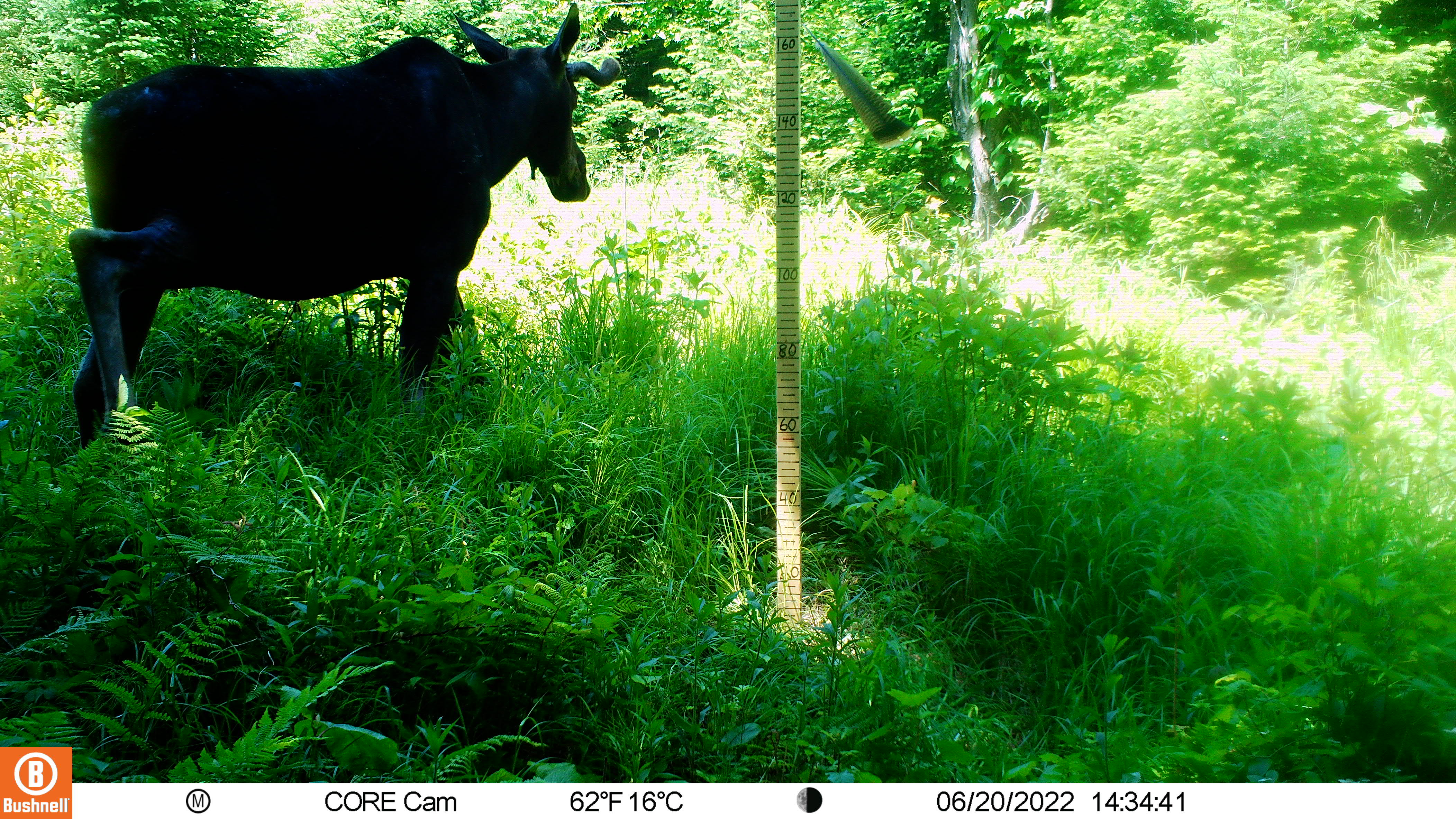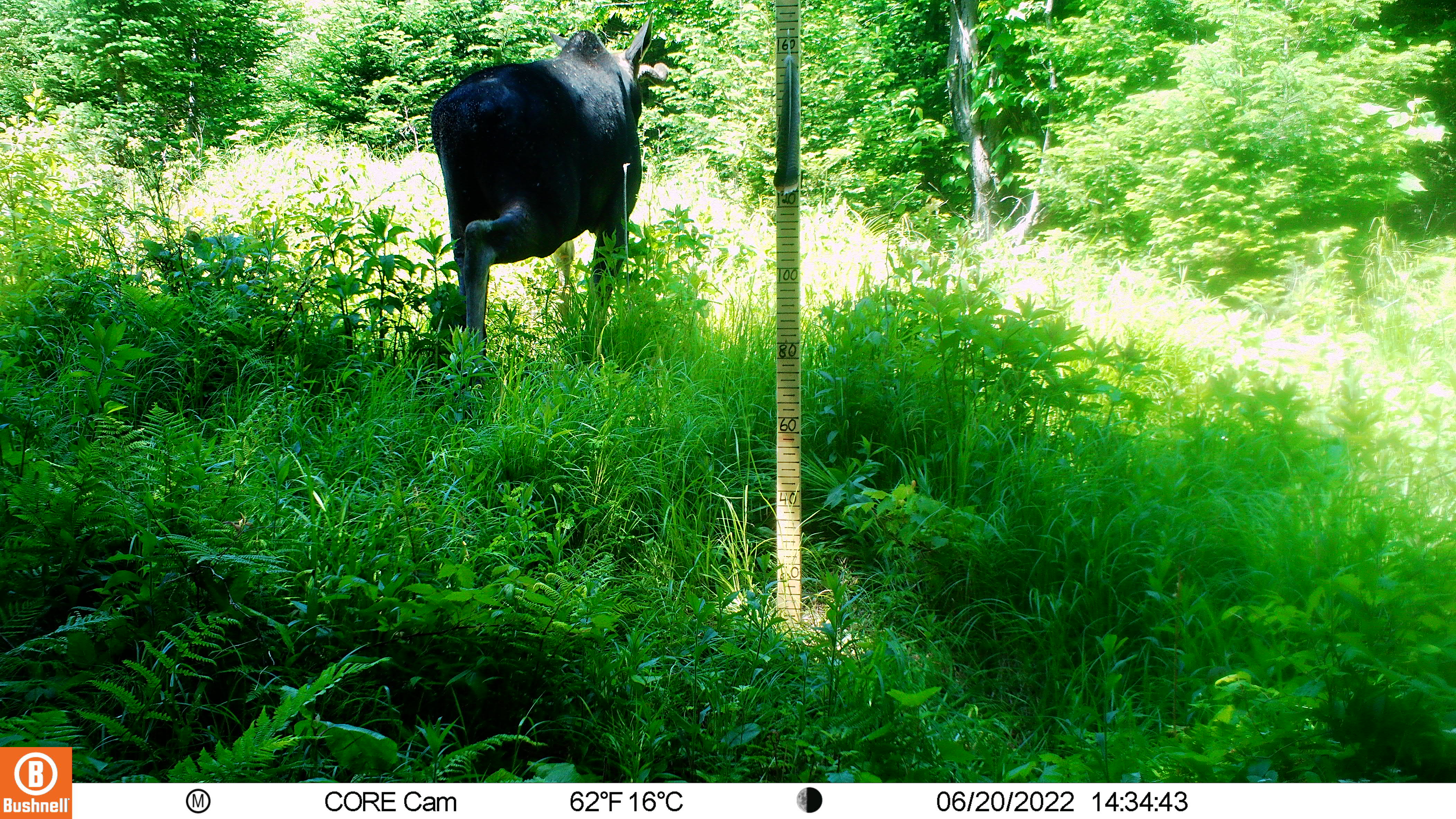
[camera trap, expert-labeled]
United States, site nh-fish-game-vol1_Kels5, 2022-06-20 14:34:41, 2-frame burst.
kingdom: Animalia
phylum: Chordata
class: Mammalia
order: Artiodactyla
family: Cervidae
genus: Alces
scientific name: Alces alces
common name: moose